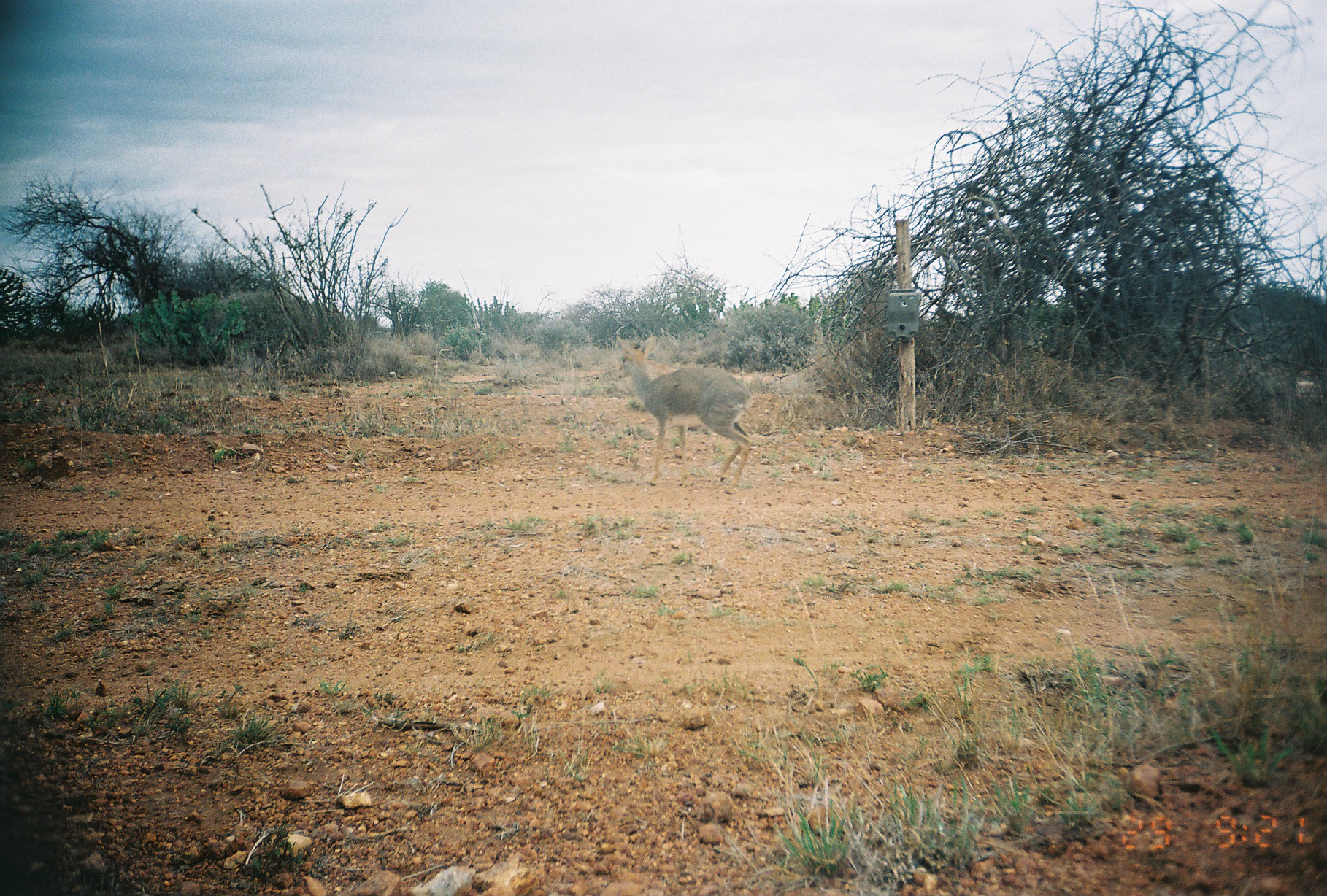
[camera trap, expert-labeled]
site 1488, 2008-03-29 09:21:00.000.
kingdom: Animalia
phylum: Chordata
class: Mammalia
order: Artiodactyla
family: Bovidae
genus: Madoqua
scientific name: Madoqua guentheri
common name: günther's dik-dik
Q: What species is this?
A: Madoqua guentheri (günther's dik-dik).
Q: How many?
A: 1.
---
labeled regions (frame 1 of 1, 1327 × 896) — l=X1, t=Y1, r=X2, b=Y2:
madoqua guentheri: l=615, t=334, r=754, b=494